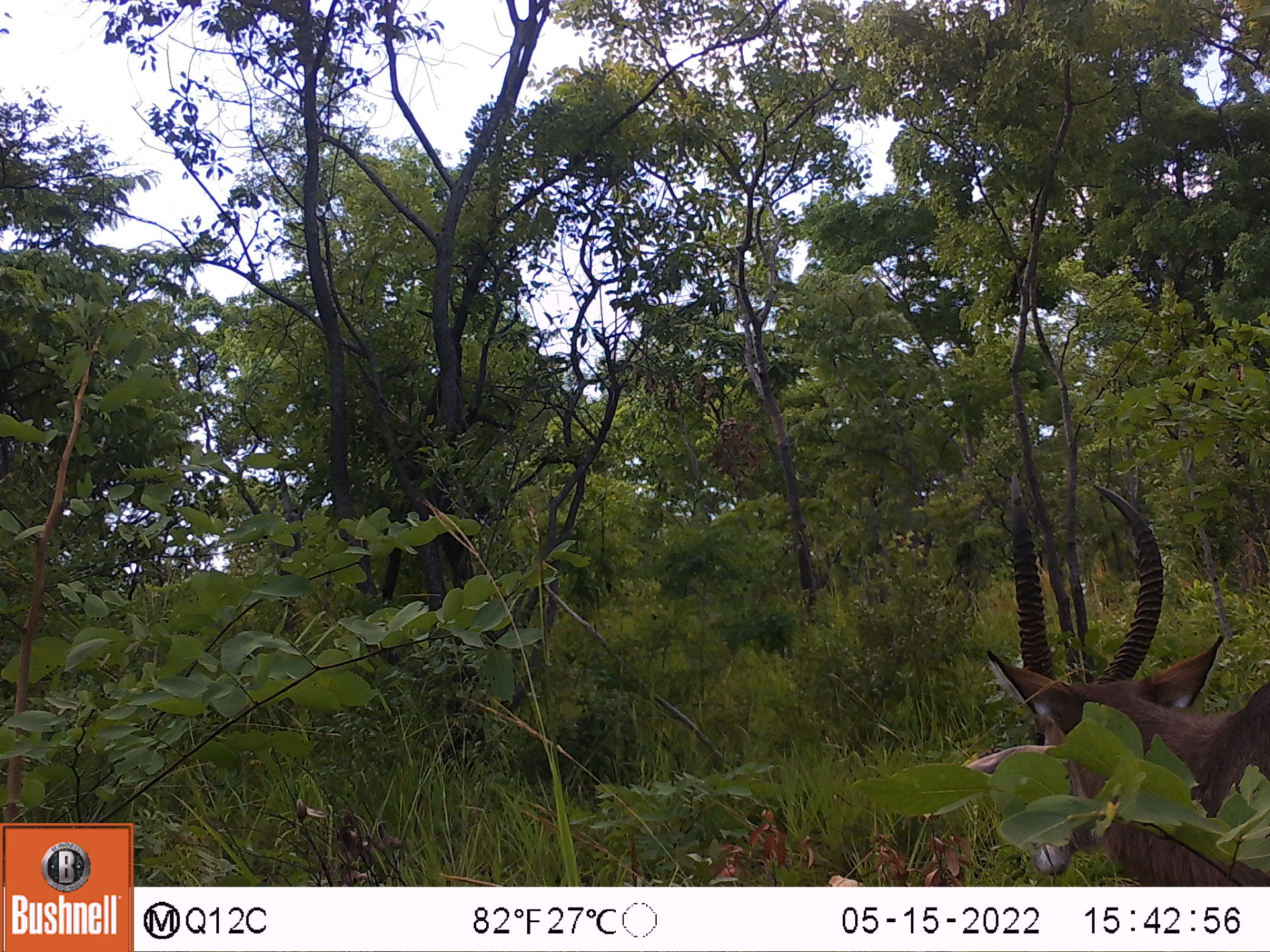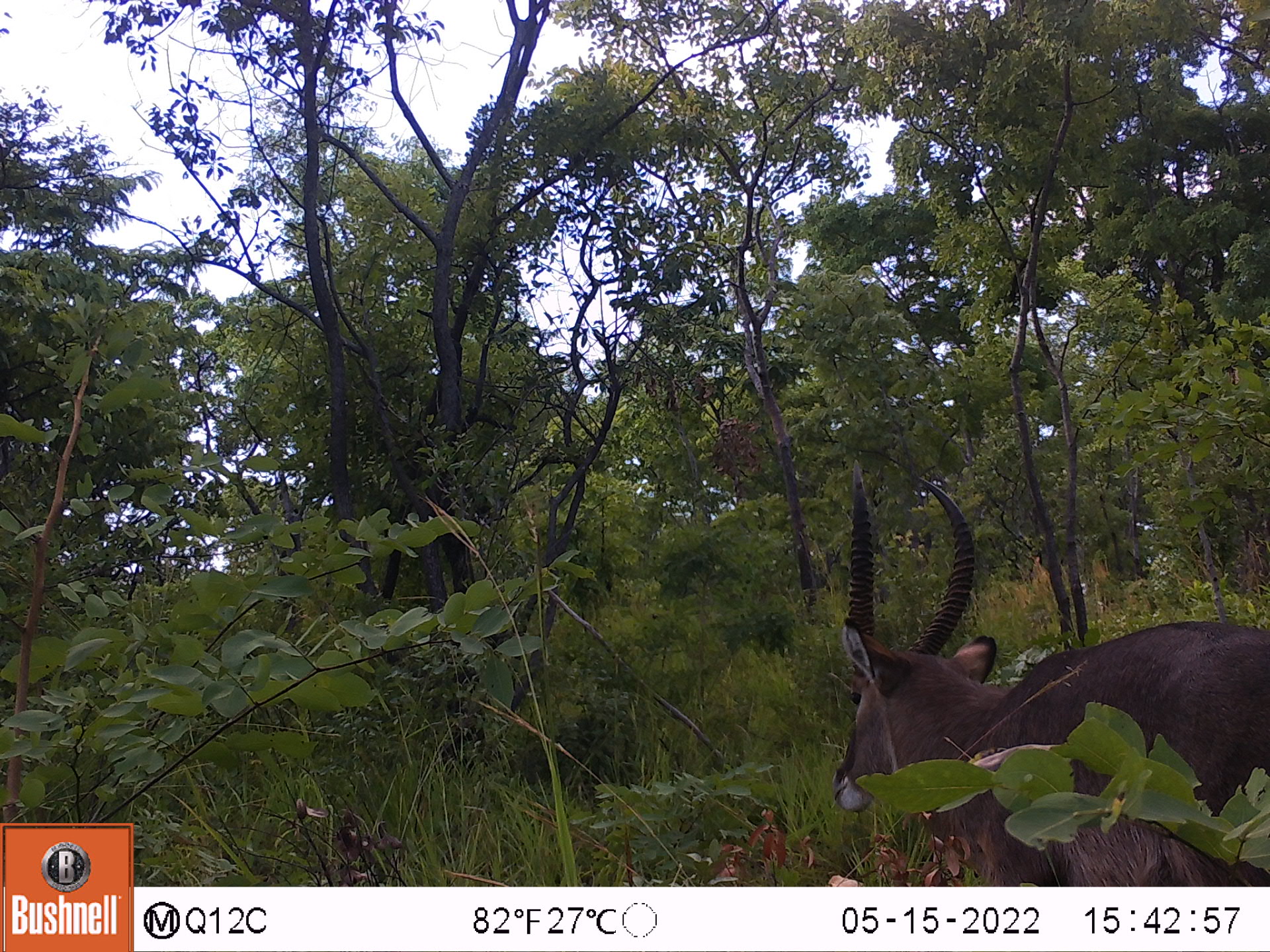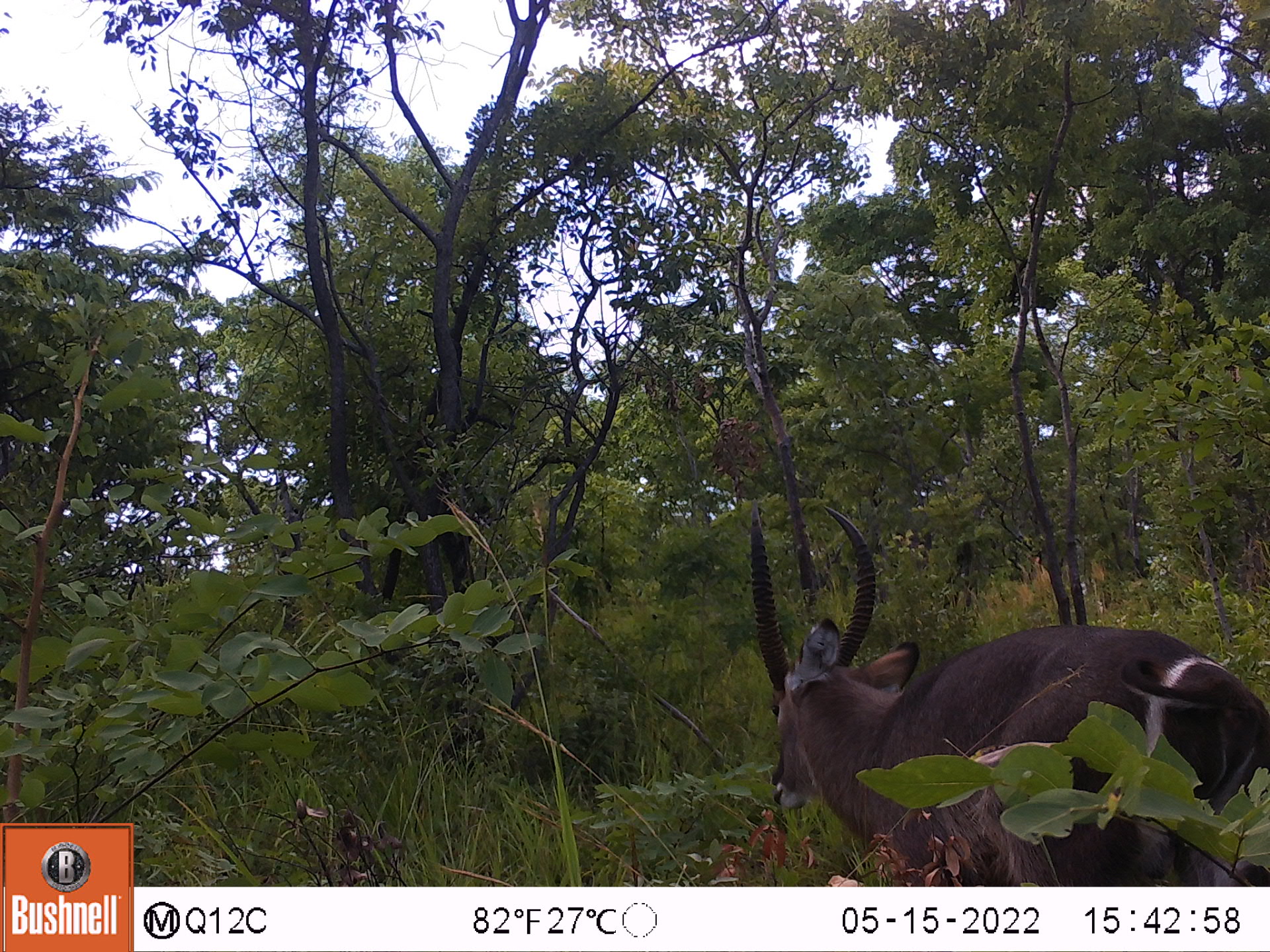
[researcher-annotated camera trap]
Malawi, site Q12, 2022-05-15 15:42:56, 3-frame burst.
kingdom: Animalia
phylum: Chordata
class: Mammalia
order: Artiodactyla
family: Bovidae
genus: Kobus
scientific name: Kobus ellipsiprymnus ellipsiprymnus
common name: common waterbuck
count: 1